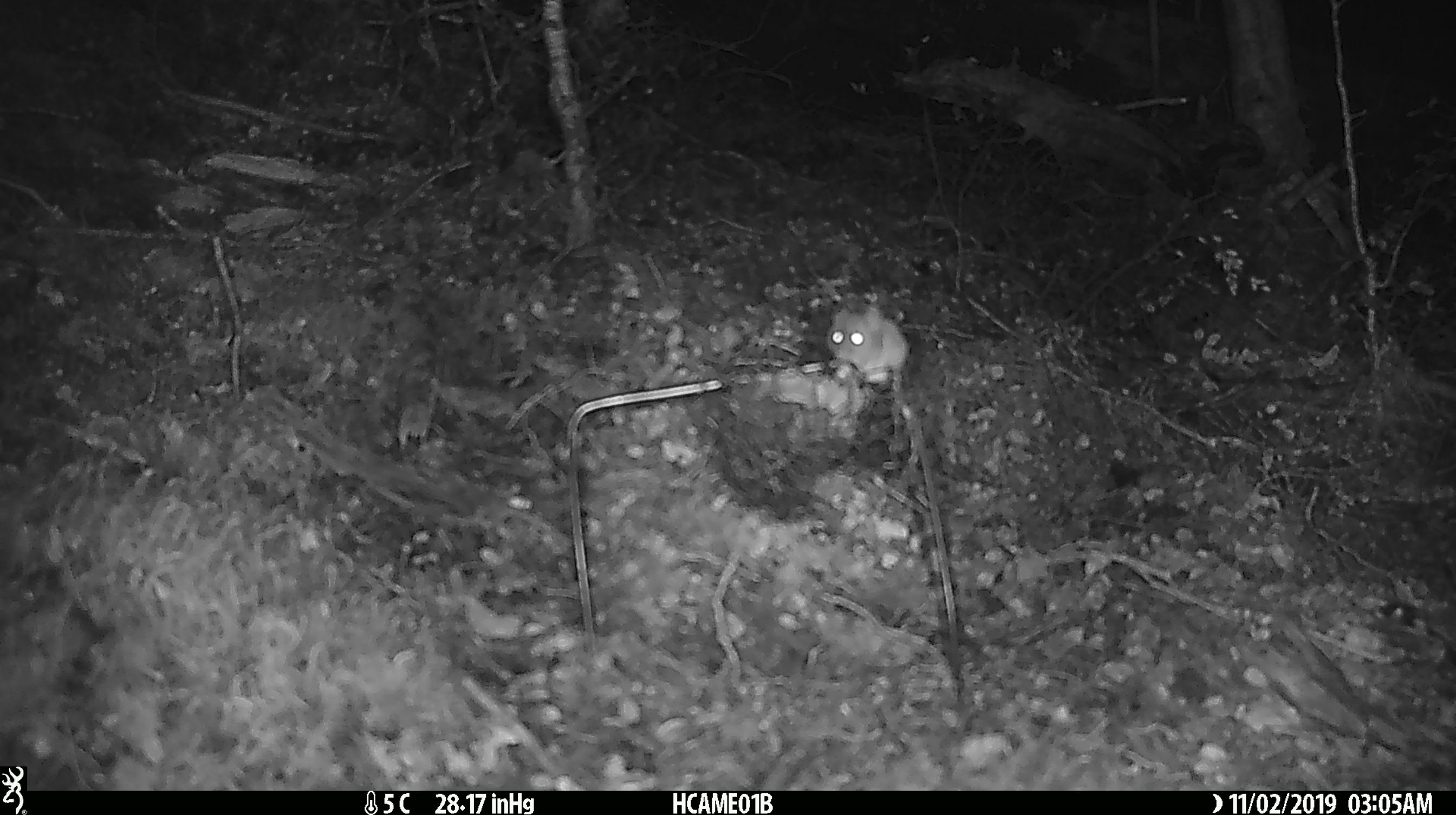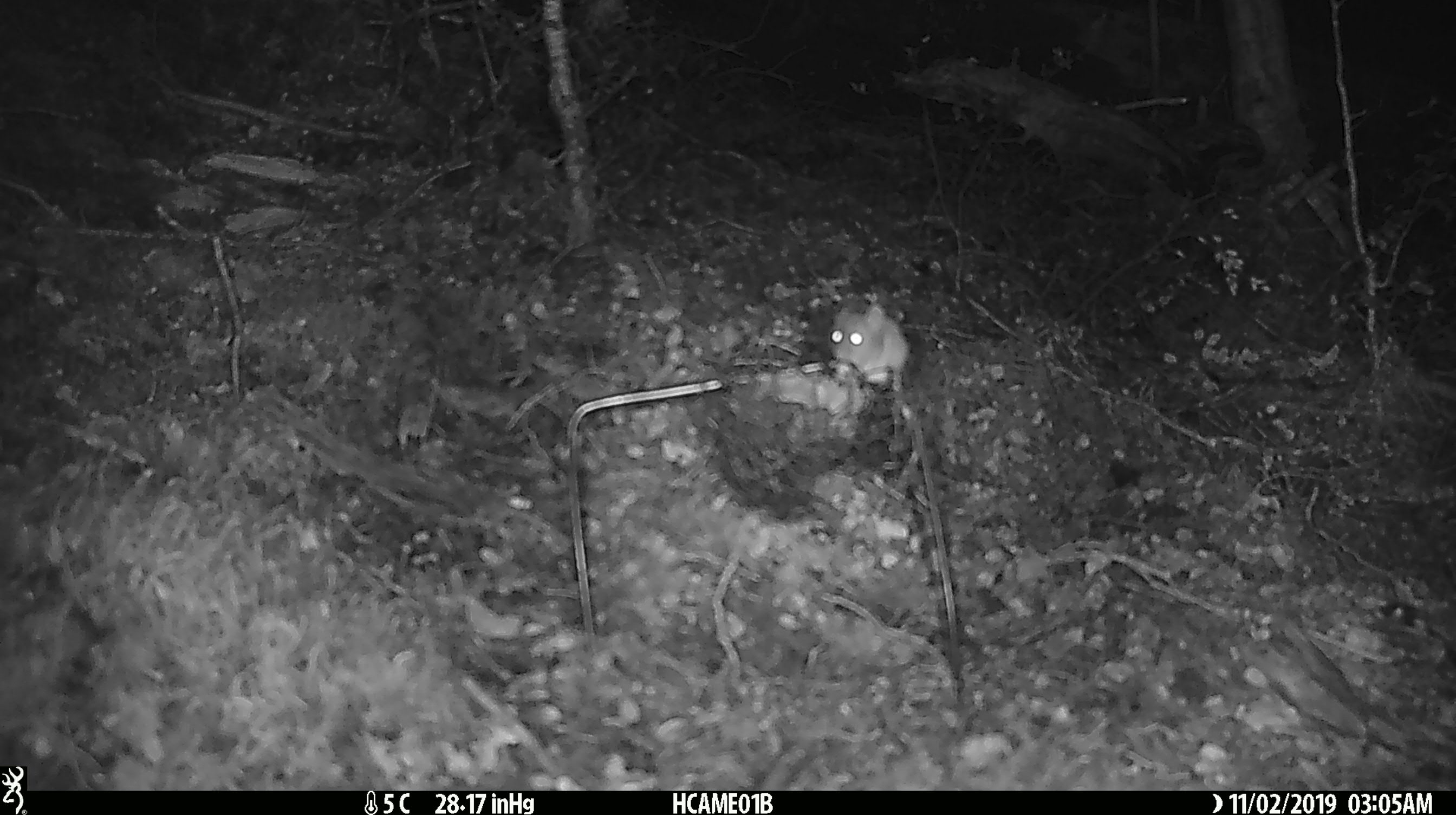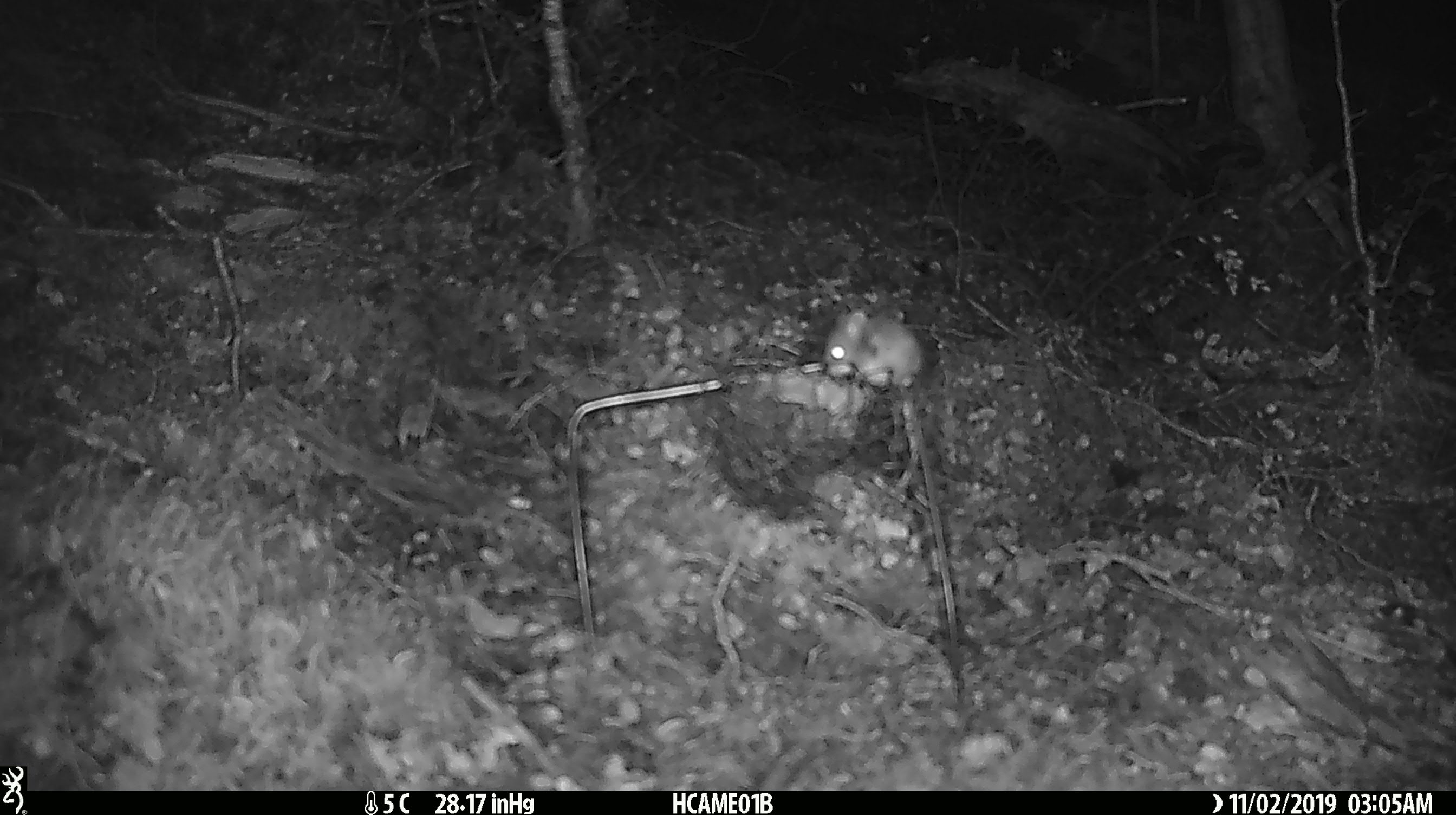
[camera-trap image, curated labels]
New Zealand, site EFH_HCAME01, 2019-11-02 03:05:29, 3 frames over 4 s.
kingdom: Animalia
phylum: Chordata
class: Mammalia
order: Rodentia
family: Muridae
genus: Mus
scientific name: Mus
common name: mouse